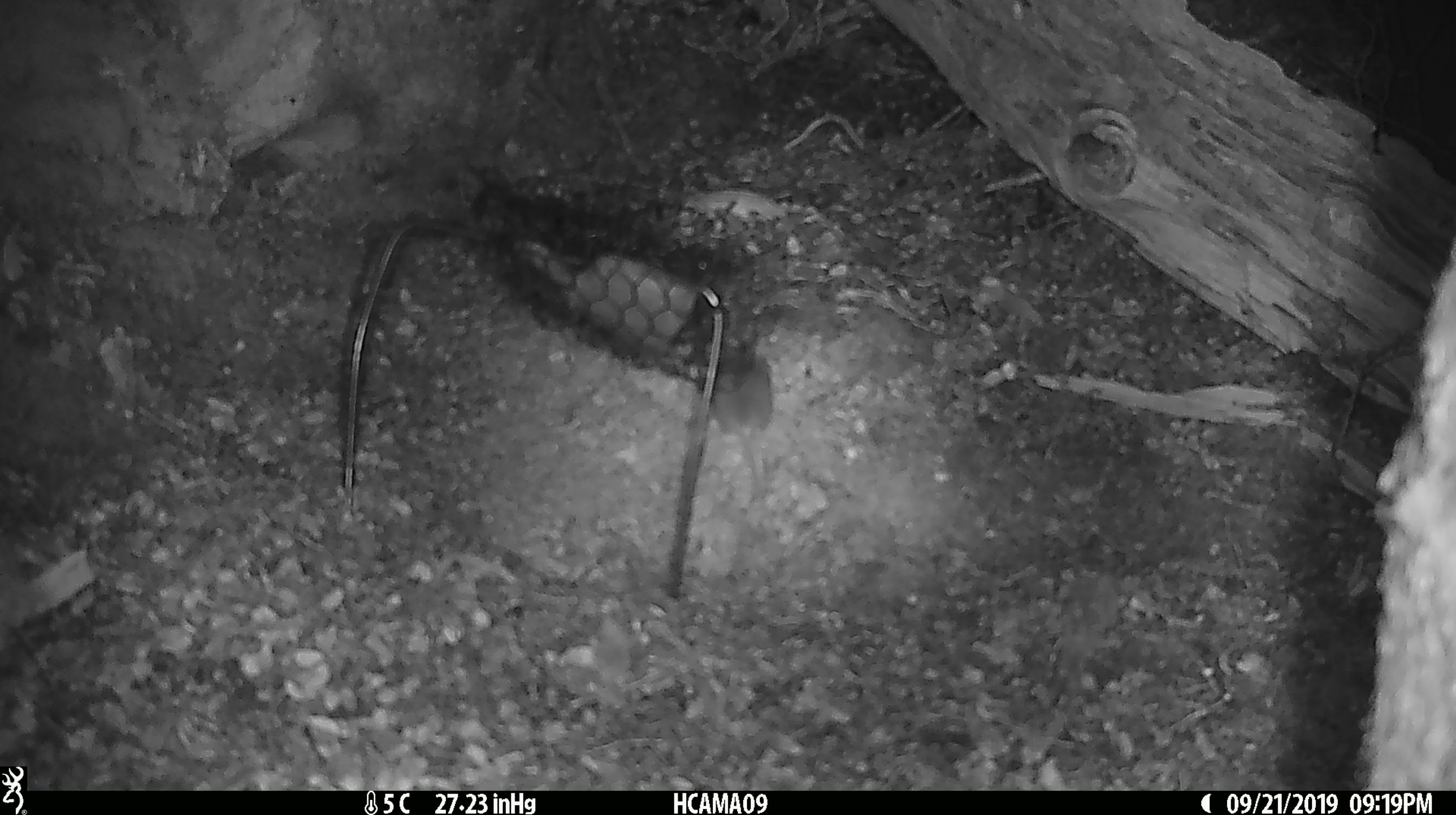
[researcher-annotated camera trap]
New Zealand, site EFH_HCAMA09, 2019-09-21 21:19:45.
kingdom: Animalia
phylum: Chordata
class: Mammalia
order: Rodentia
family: Muridae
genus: Mus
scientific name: Mus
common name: mouse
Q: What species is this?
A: Mouse (Mus).